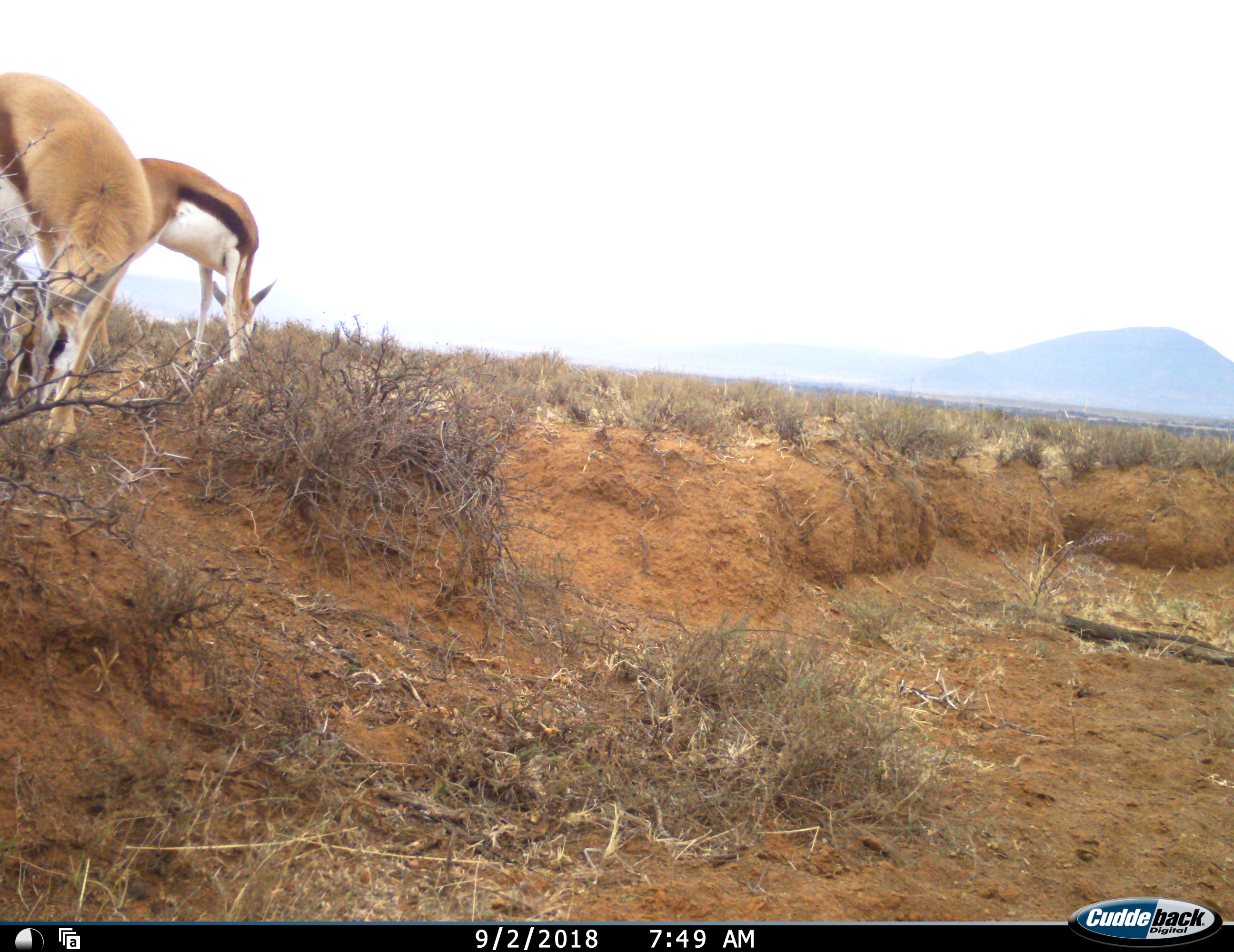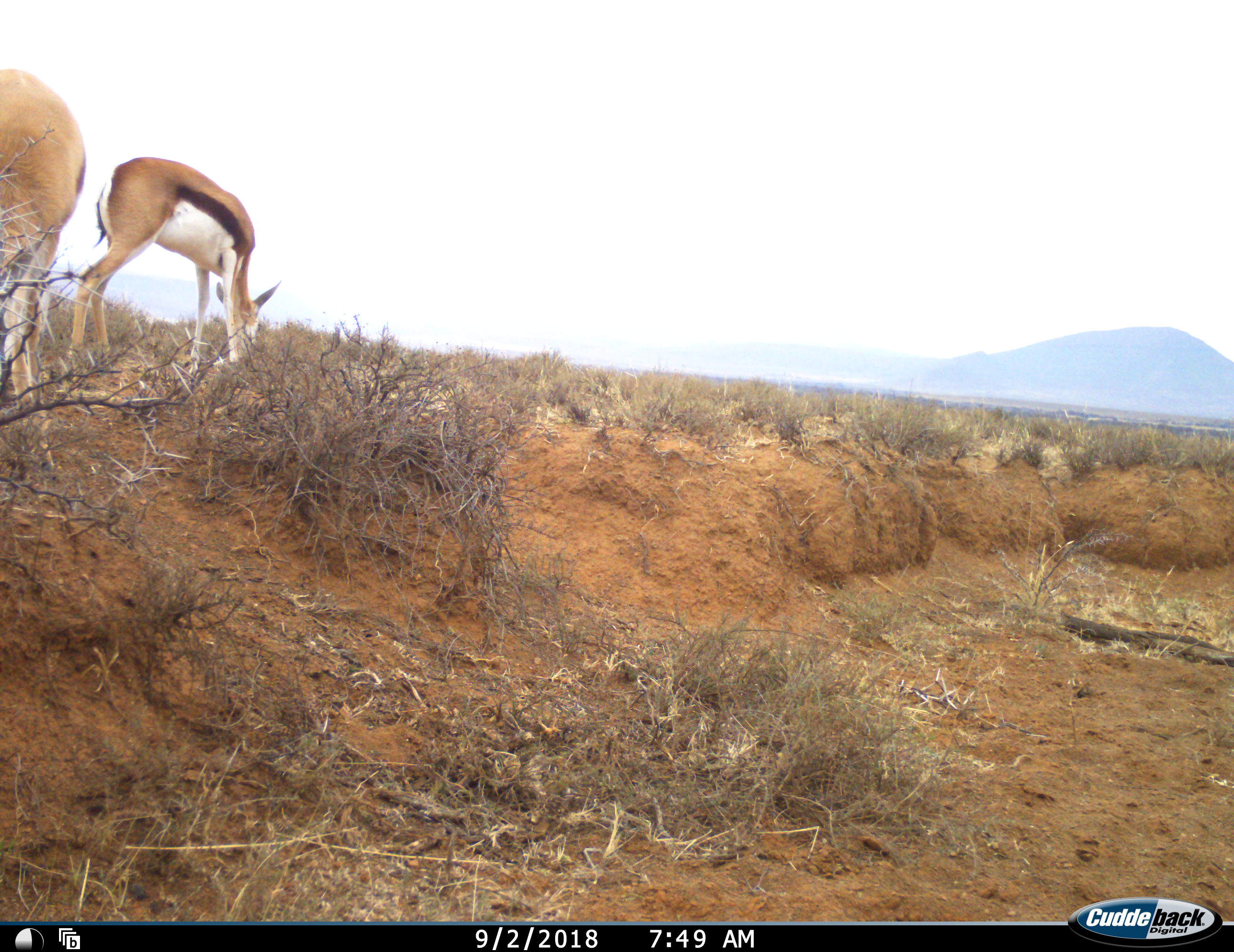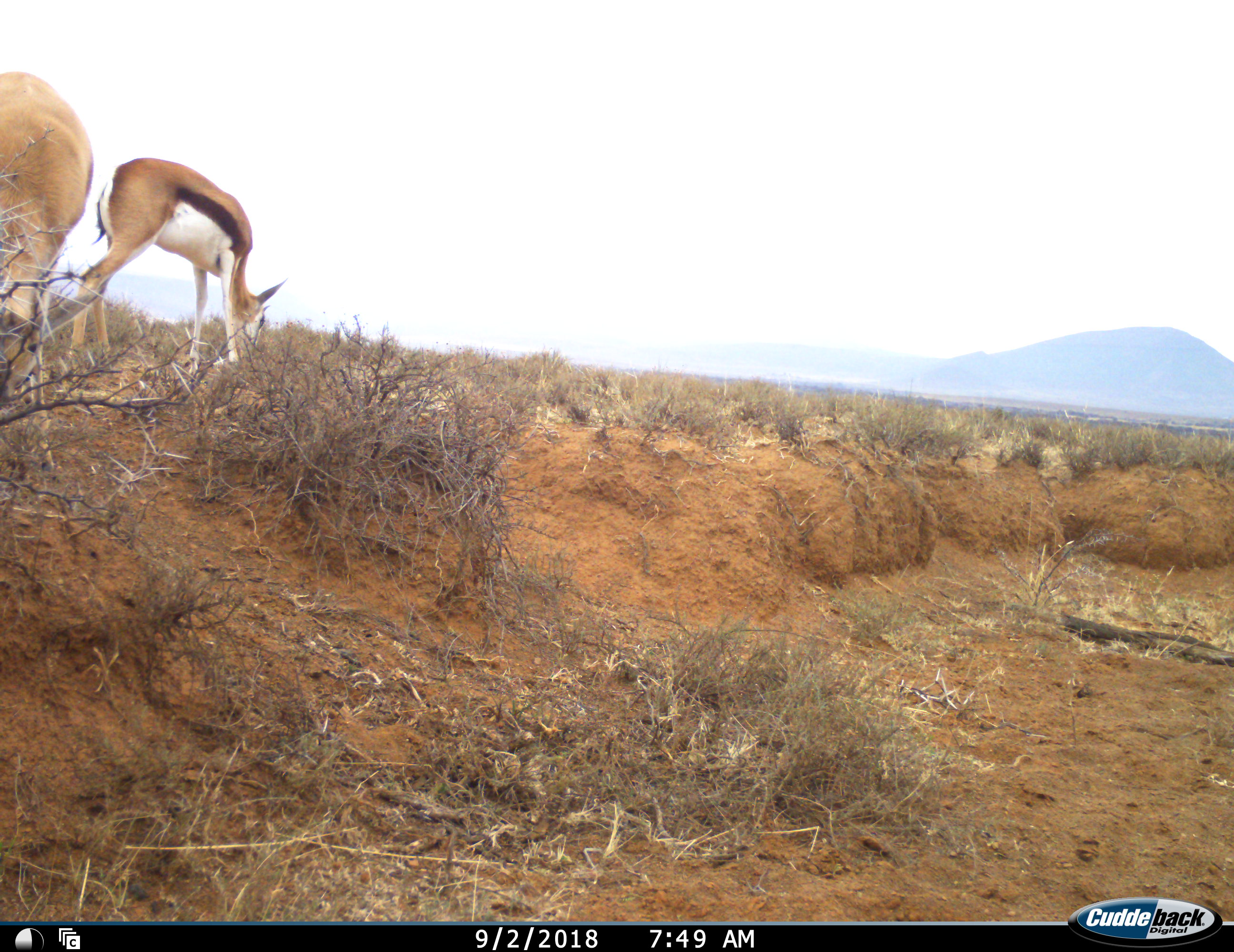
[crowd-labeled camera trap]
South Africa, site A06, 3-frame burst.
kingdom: Animalia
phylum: Chordata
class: Mammalia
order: Artiodactyla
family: Bovidae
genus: Antidorcas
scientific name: Antidorcas marsupialis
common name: springbok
Springbok (Antidorcas marsupialis), count 2. Behavior (volunteer vote fractions): standing 22%, resting 0%, moving 11%, interacting 11%. Young present (vote fraction): 0%. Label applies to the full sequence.